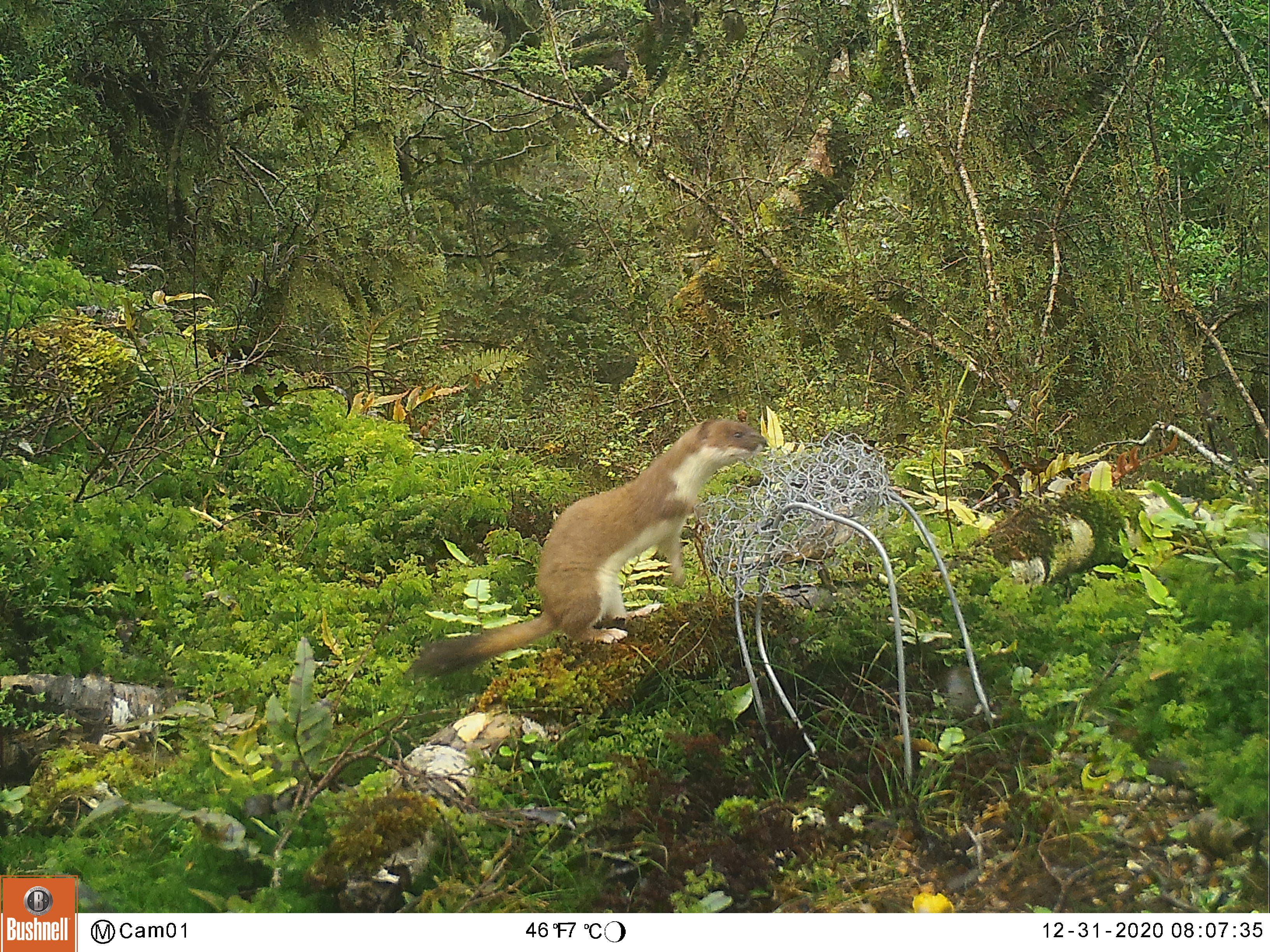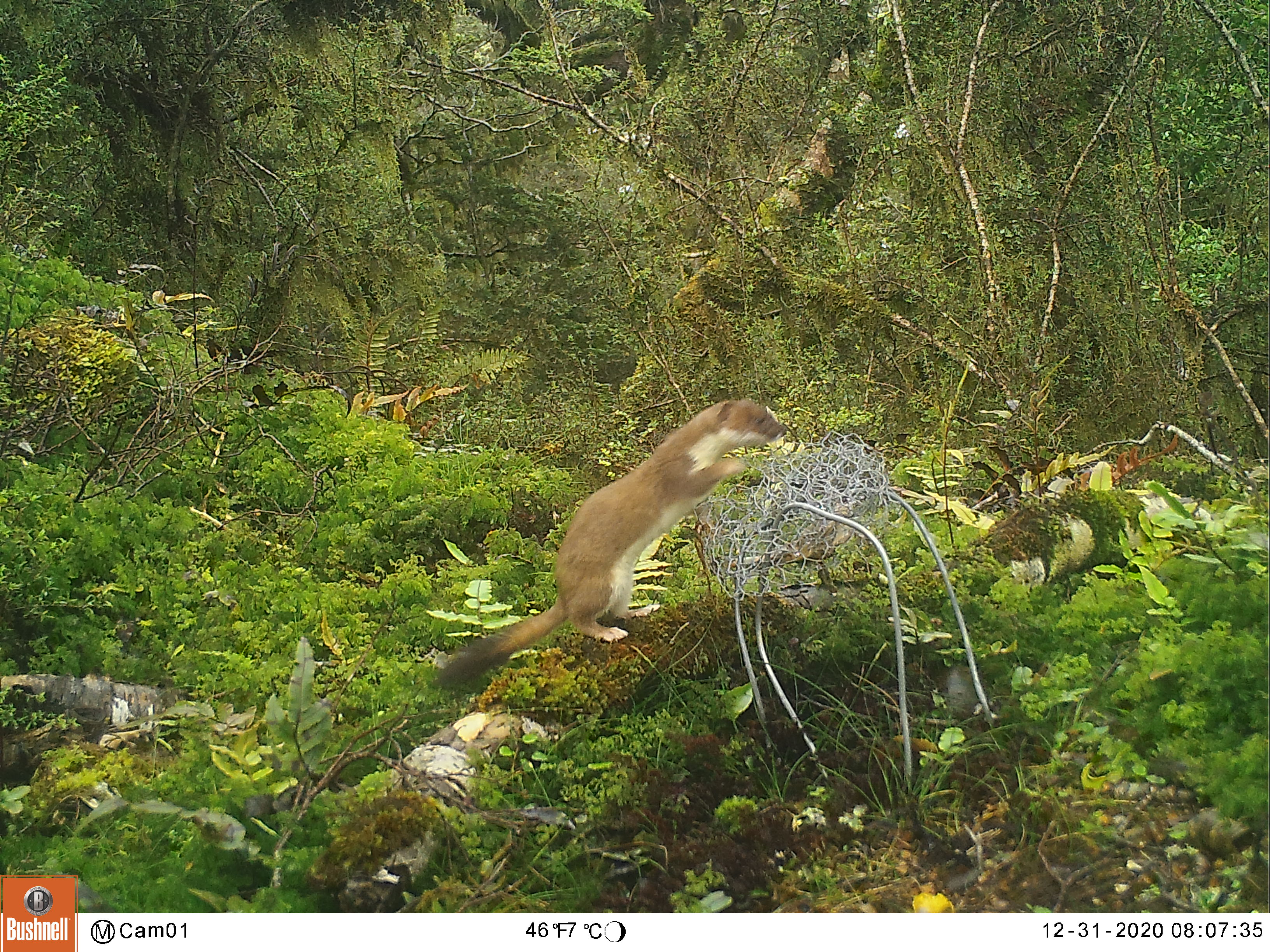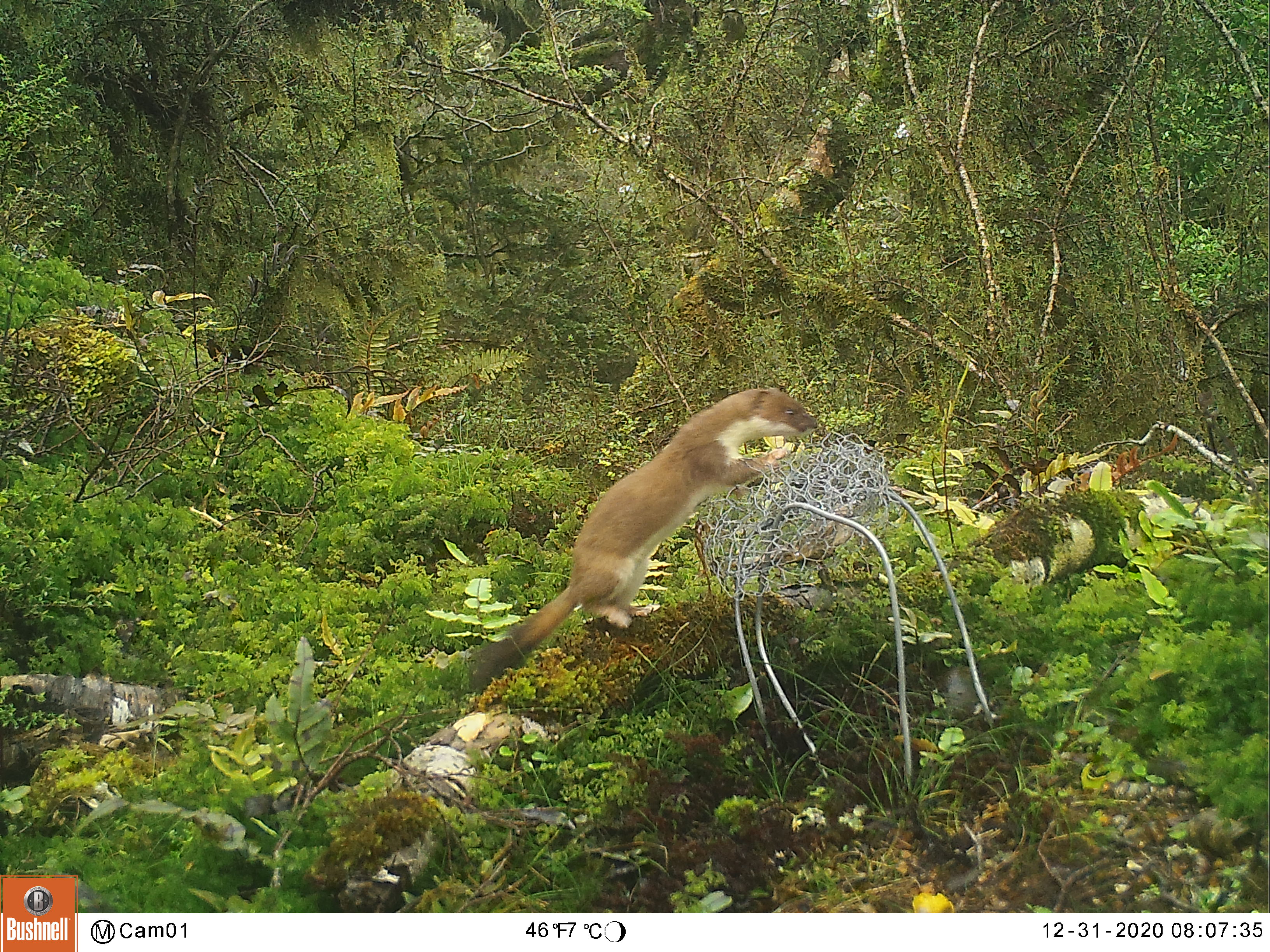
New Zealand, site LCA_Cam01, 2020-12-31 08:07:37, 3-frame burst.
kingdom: Animalia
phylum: Chordata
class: Mammalia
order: Carnivora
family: Mustelidae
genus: Mustela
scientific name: Mustela erminea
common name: stoat